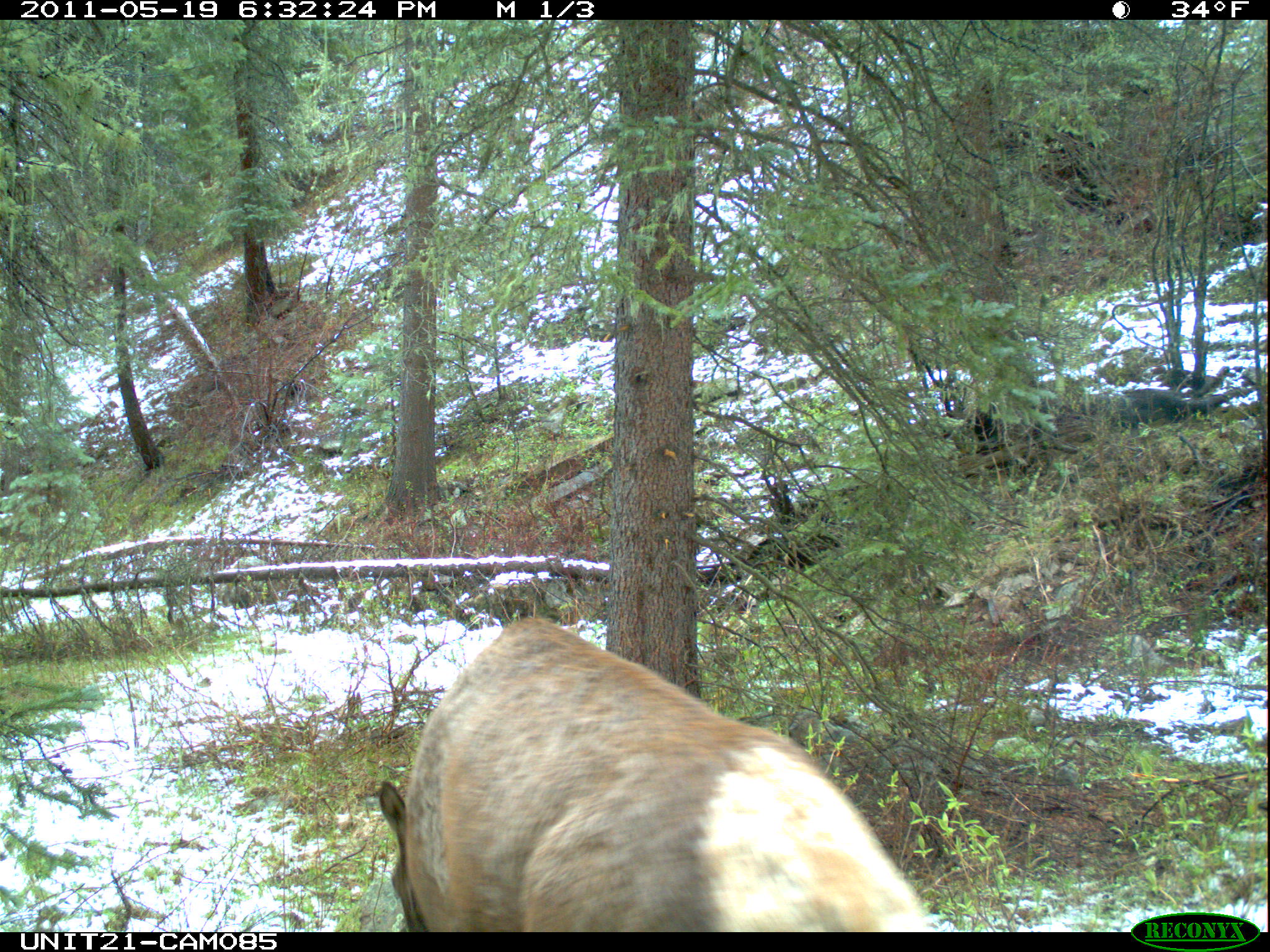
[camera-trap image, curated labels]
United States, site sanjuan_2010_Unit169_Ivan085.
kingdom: Animalia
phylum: Chordata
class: Mammalia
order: Artiodactyla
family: Cervidae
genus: Cervus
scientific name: Cervus elaphus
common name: red deer